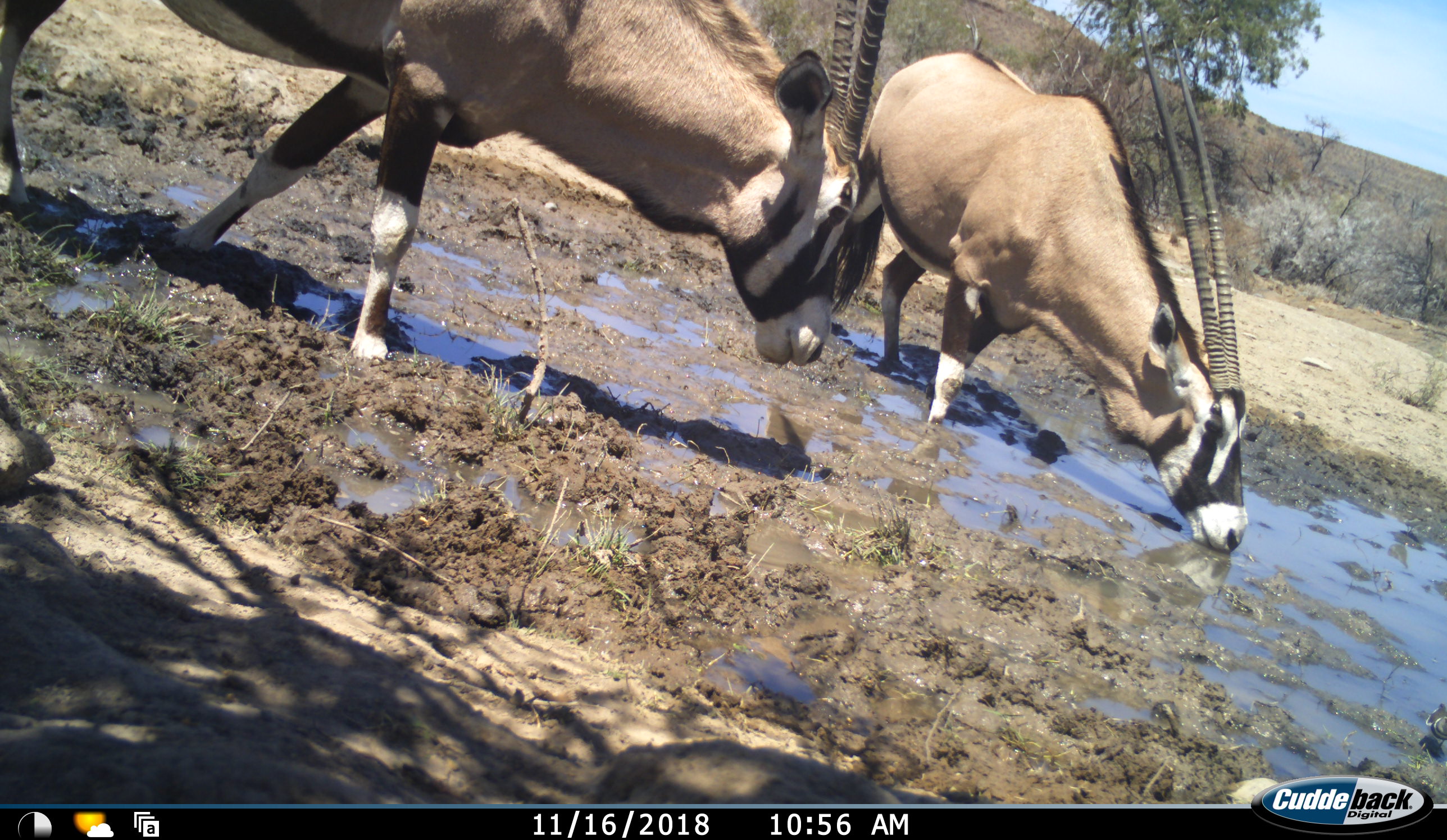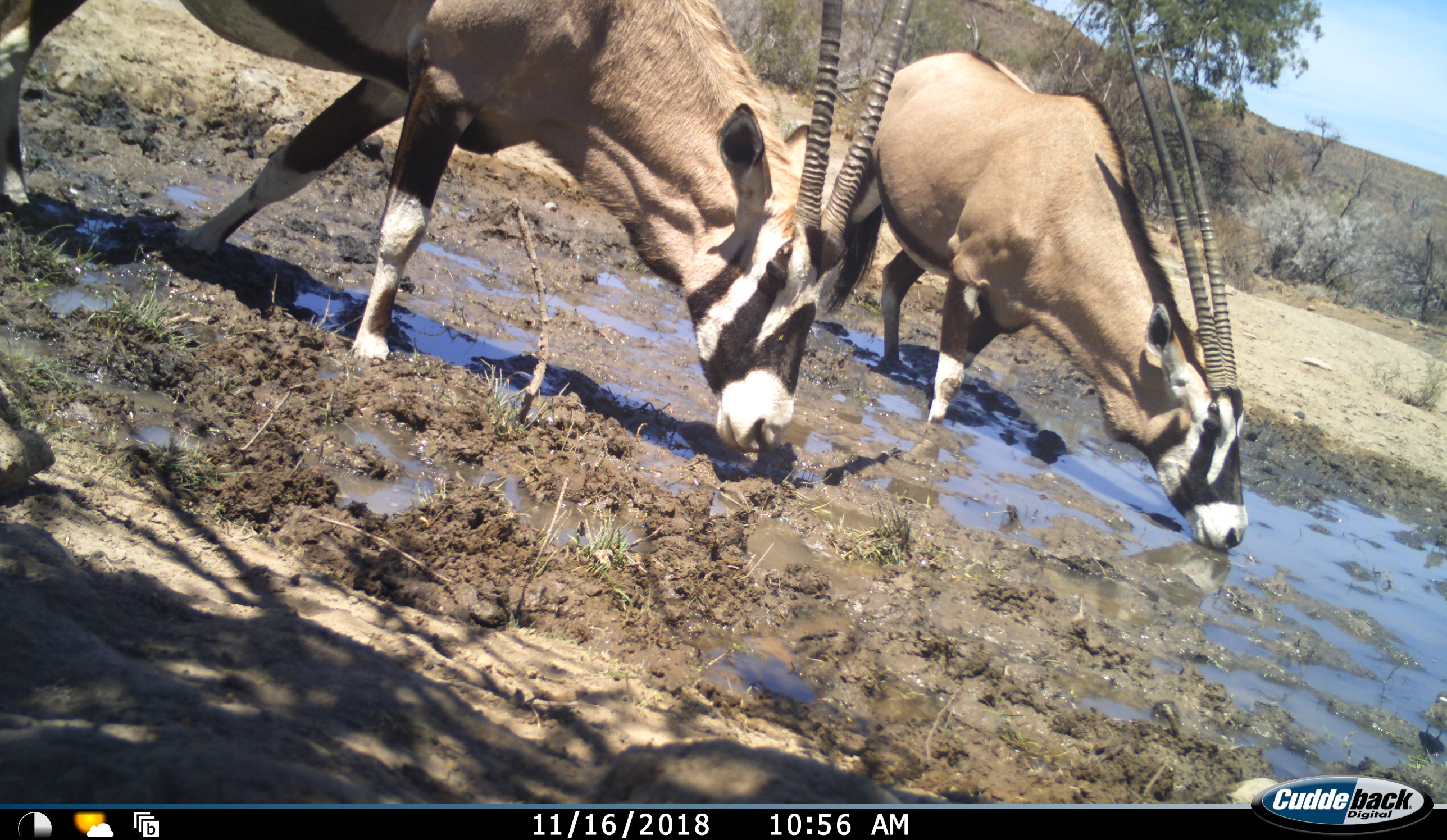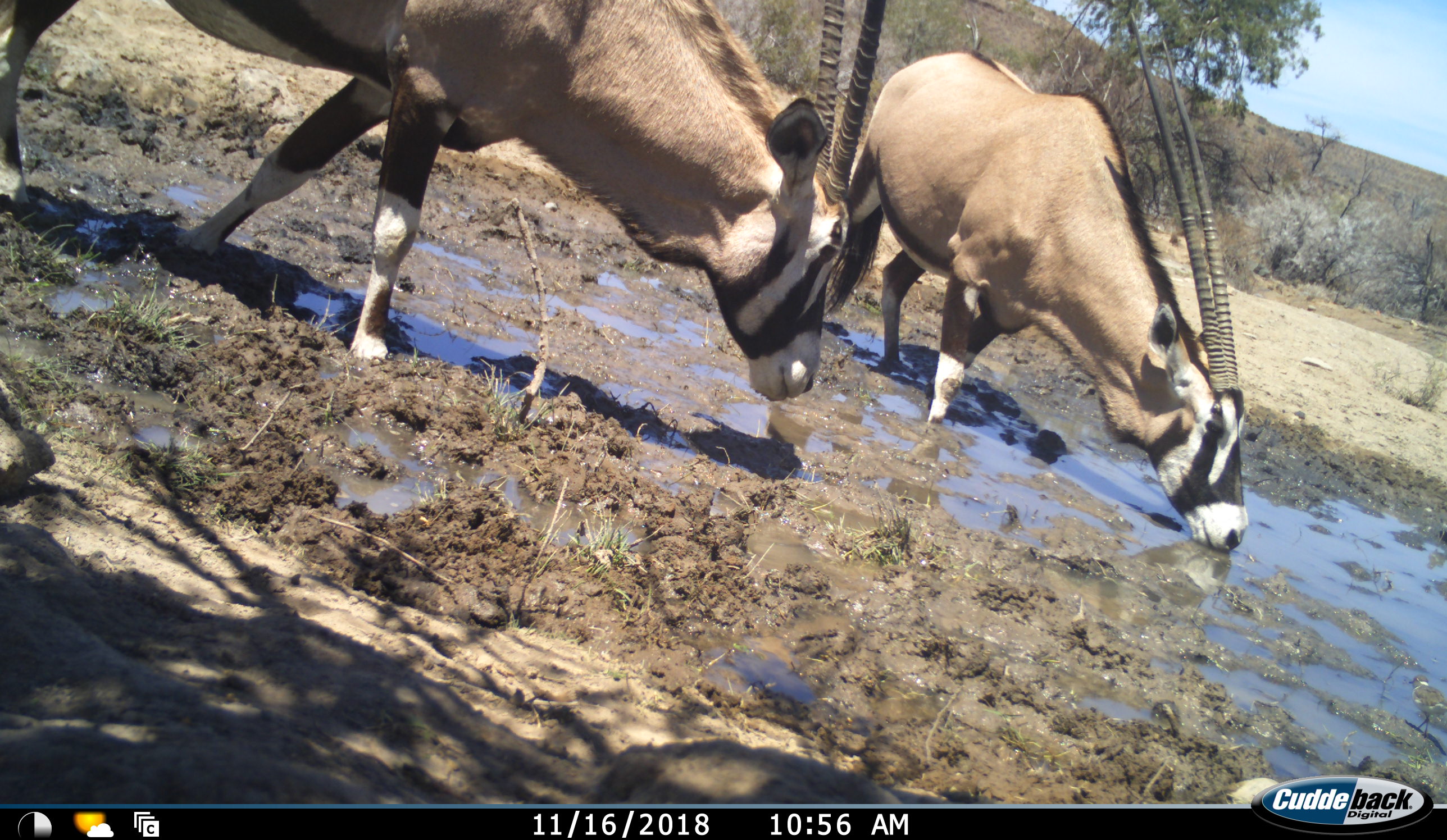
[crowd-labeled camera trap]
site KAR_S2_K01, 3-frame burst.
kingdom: Animalia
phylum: Chordata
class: Aves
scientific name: Aves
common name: bird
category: birdother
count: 2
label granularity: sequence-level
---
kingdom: Animalia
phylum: Chordata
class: Mammalia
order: Artiodactyla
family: Bovidae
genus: Oryx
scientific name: Oryx gazella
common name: gemsbok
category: oryx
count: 2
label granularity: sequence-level